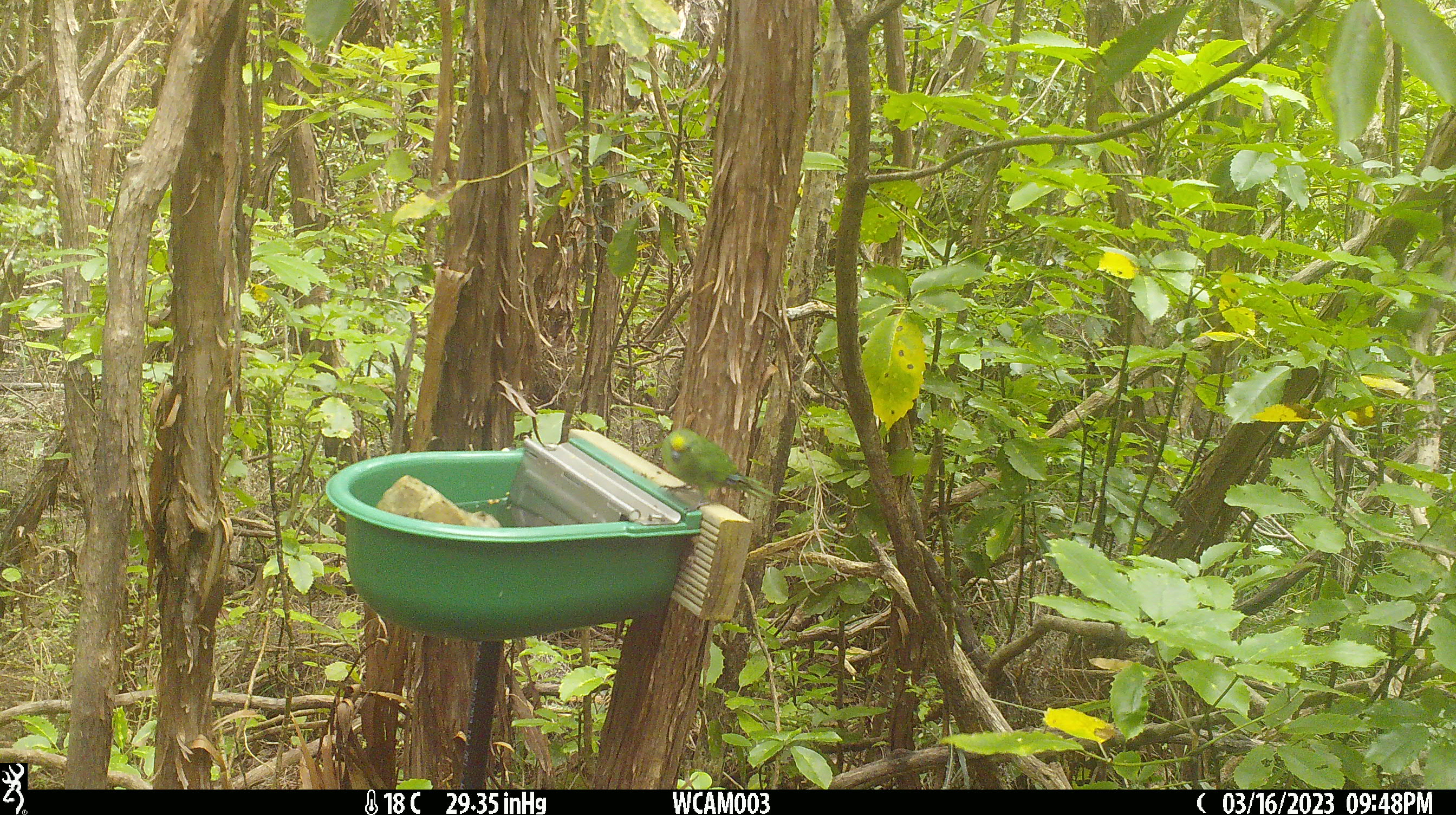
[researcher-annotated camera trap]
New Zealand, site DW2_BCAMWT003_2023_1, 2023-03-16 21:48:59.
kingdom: Animalia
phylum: Chordata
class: Aves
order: Psittaciformes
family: Psittaculidae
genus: Cyanoramphus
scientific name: Cyanoramphus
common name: parakeet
Parakeet (Cyanoramphus).